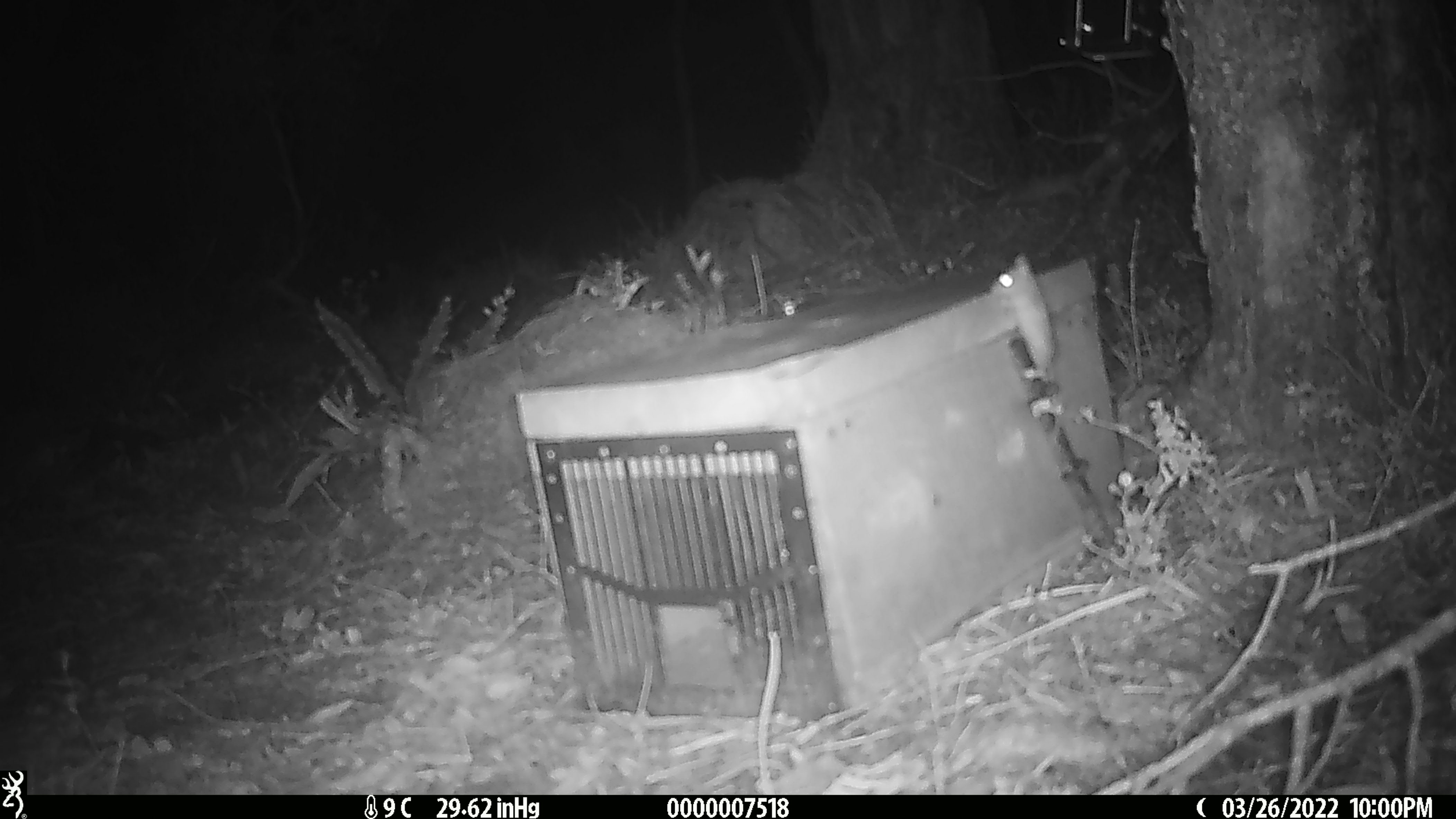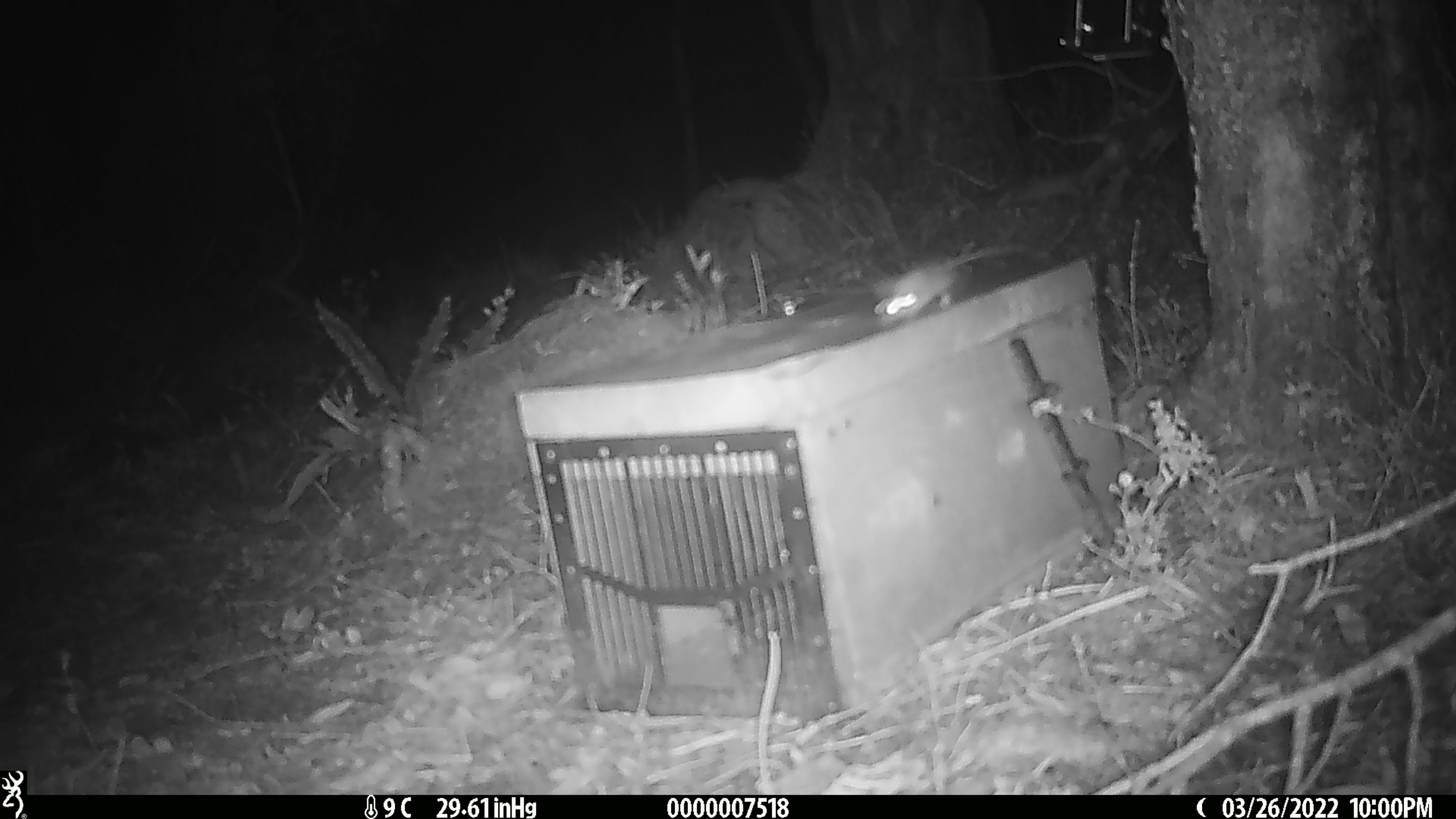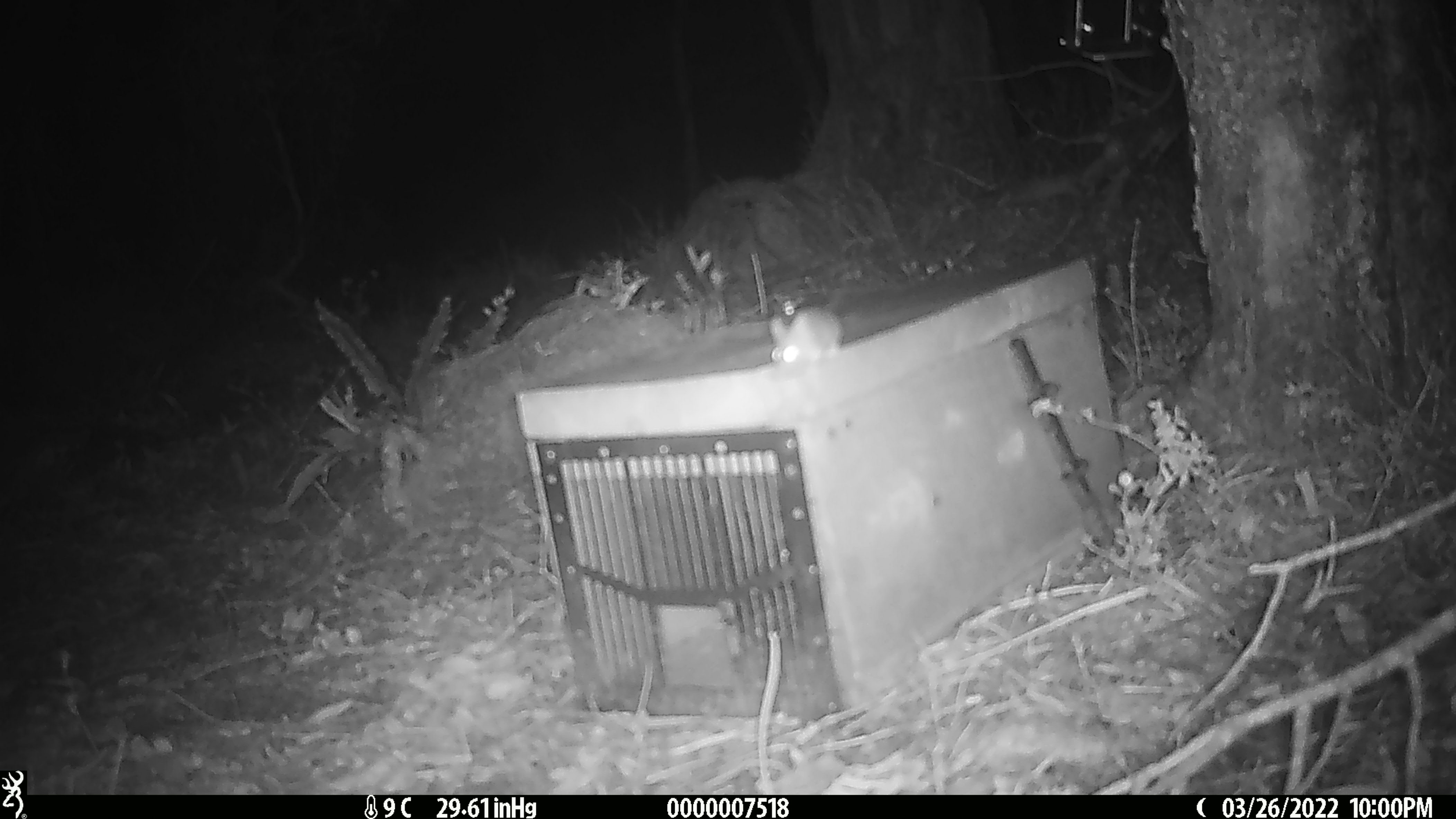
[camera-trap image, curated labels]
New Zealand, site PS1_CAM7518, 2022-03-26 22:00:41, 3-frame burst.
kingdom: Animalia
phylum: Chordata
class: Mammalia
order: Rodentia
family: Muridae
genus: Mus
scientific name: Mus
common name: mouse